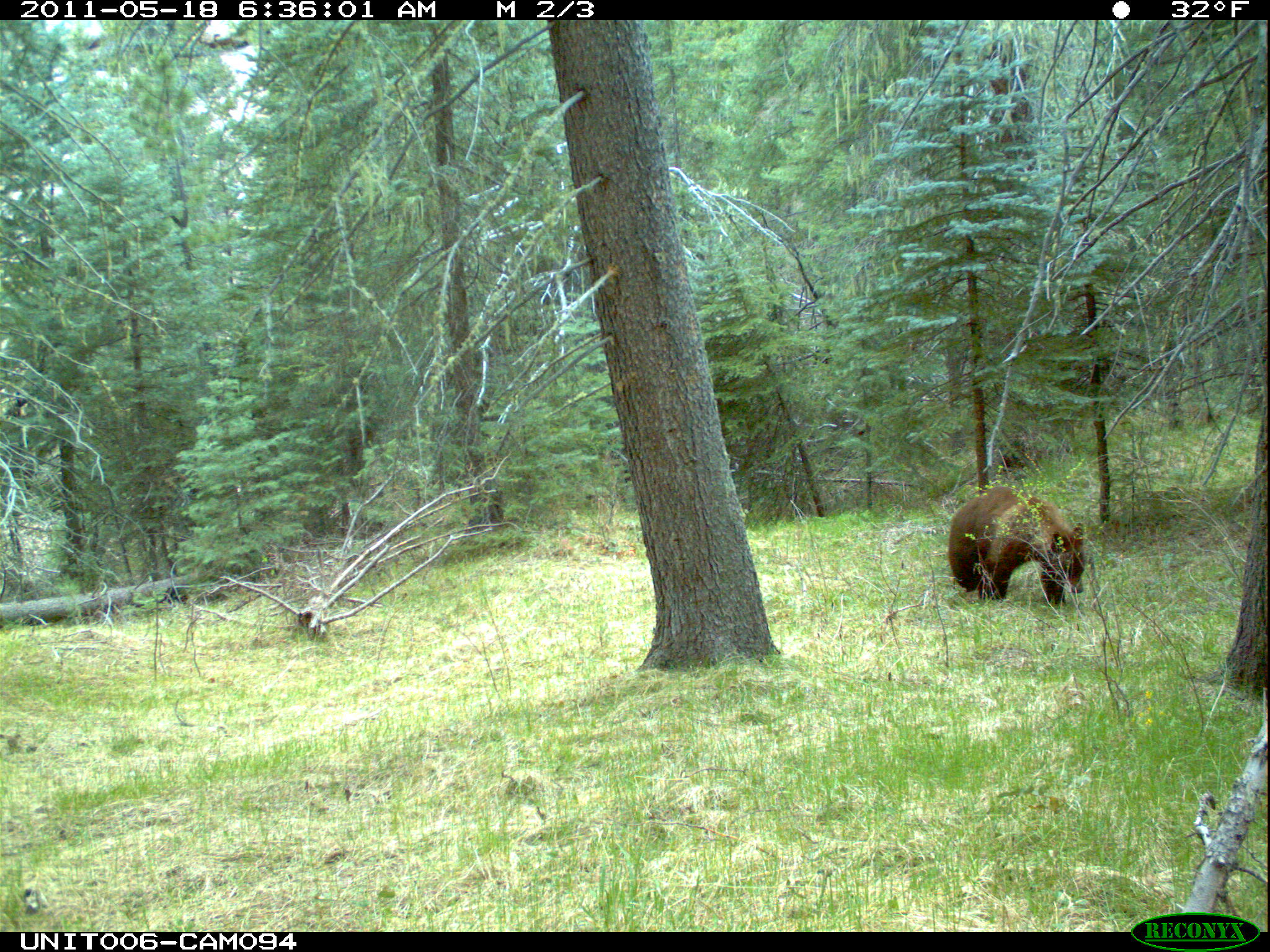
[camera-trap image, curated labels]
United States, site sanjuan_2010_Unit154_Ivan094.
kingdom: Animalia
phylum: Chordata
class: Mammalia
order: Carnivora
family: Ursidae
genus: Ursus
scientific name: Ursus americanus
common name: american black bear